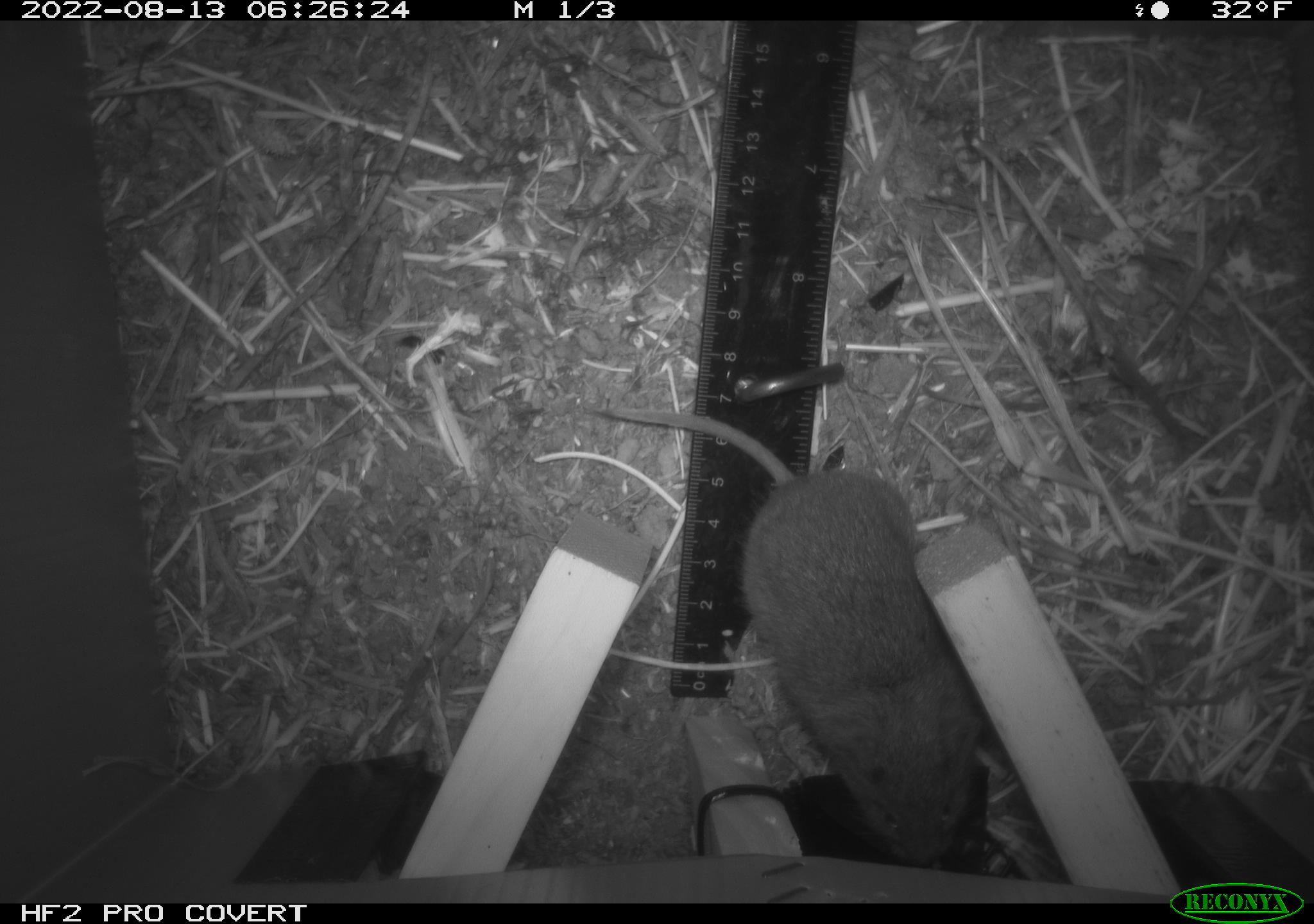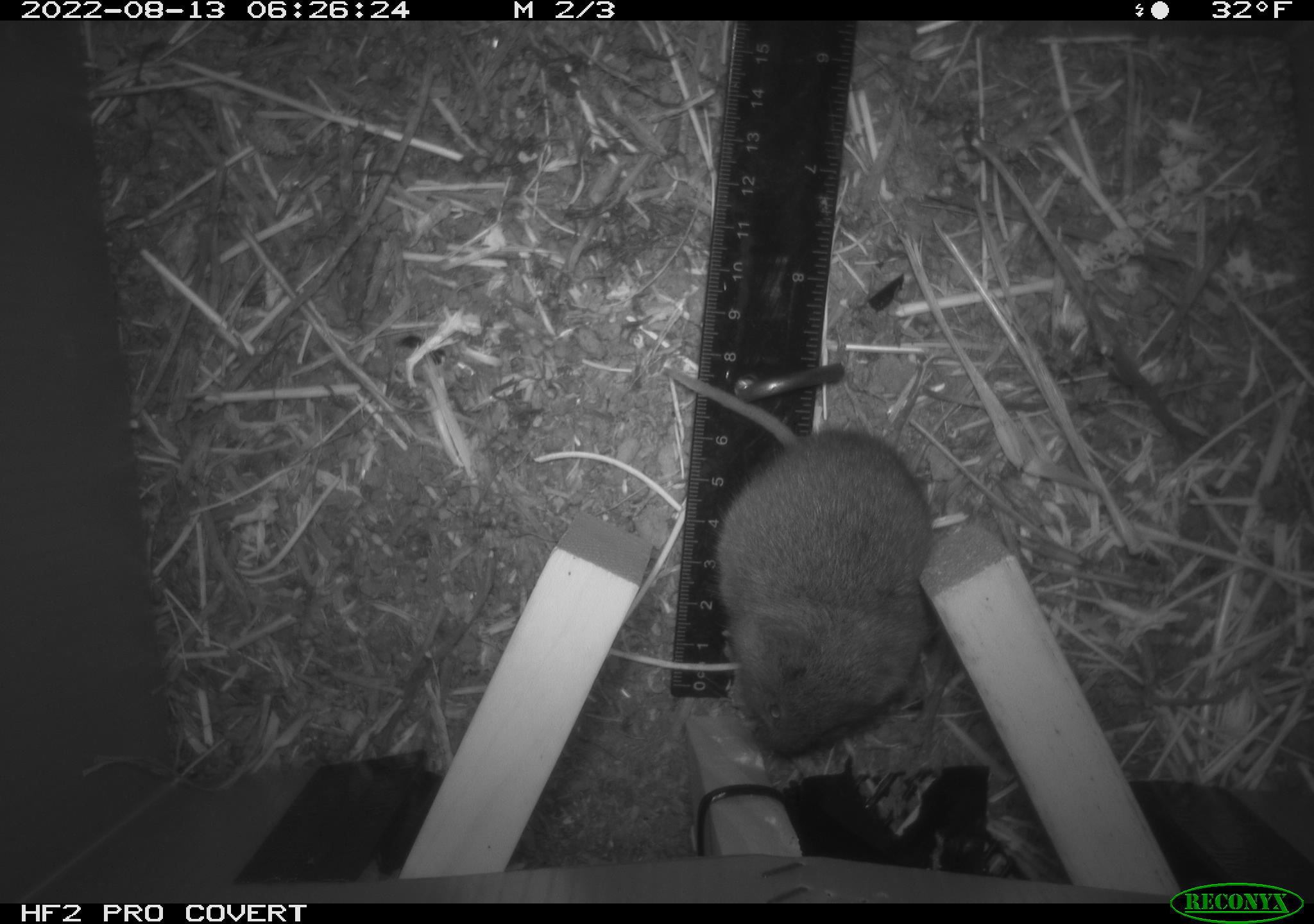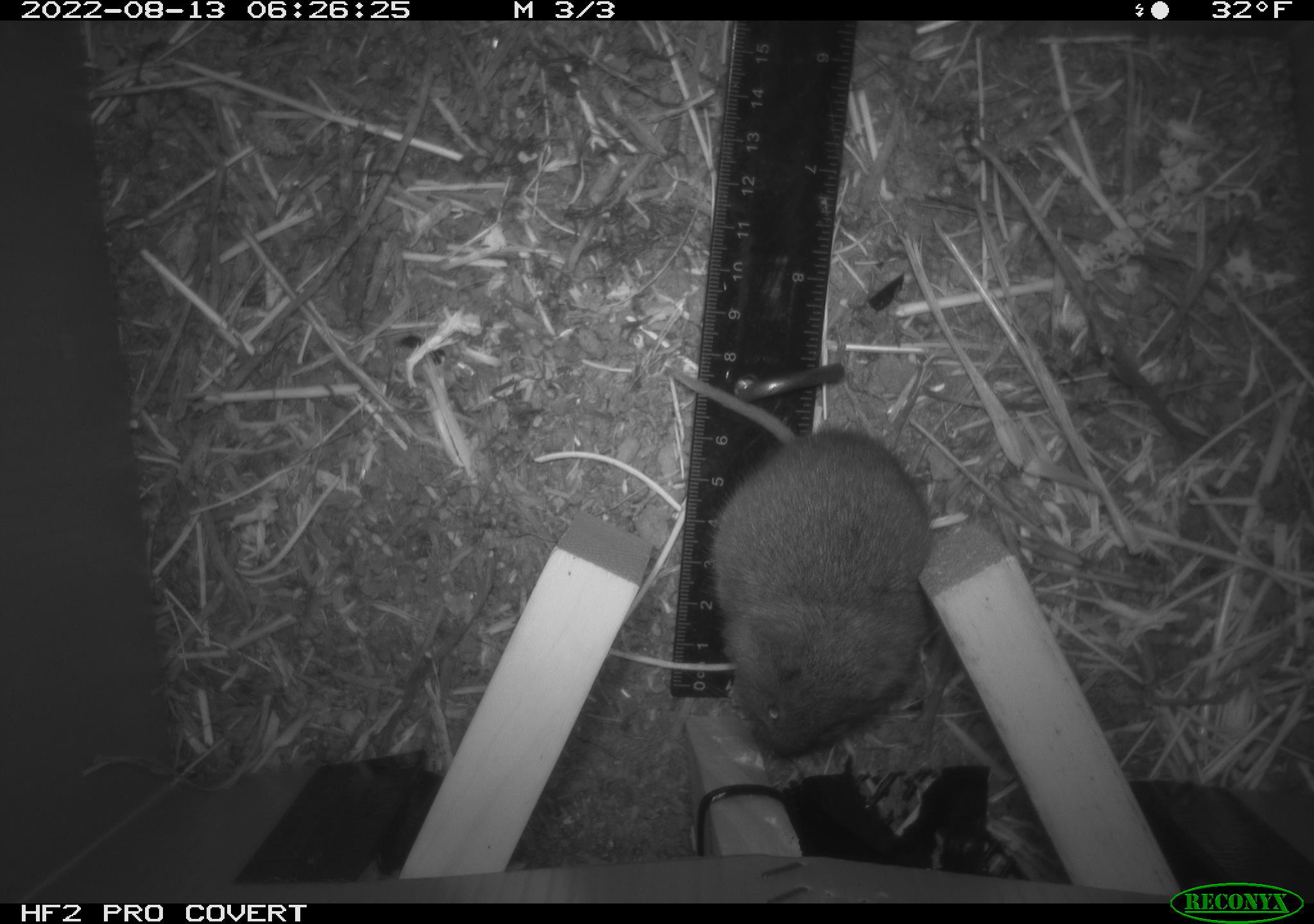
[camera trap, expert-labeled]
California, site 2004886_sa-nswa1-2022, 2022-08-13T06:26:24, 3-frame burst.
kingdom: Animalia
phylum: Chordata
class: Mammalia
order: Rodentia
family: Cricetidae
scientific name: Cricetidae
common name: hamsters, voles, lemmings, and allies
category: cricetidae family